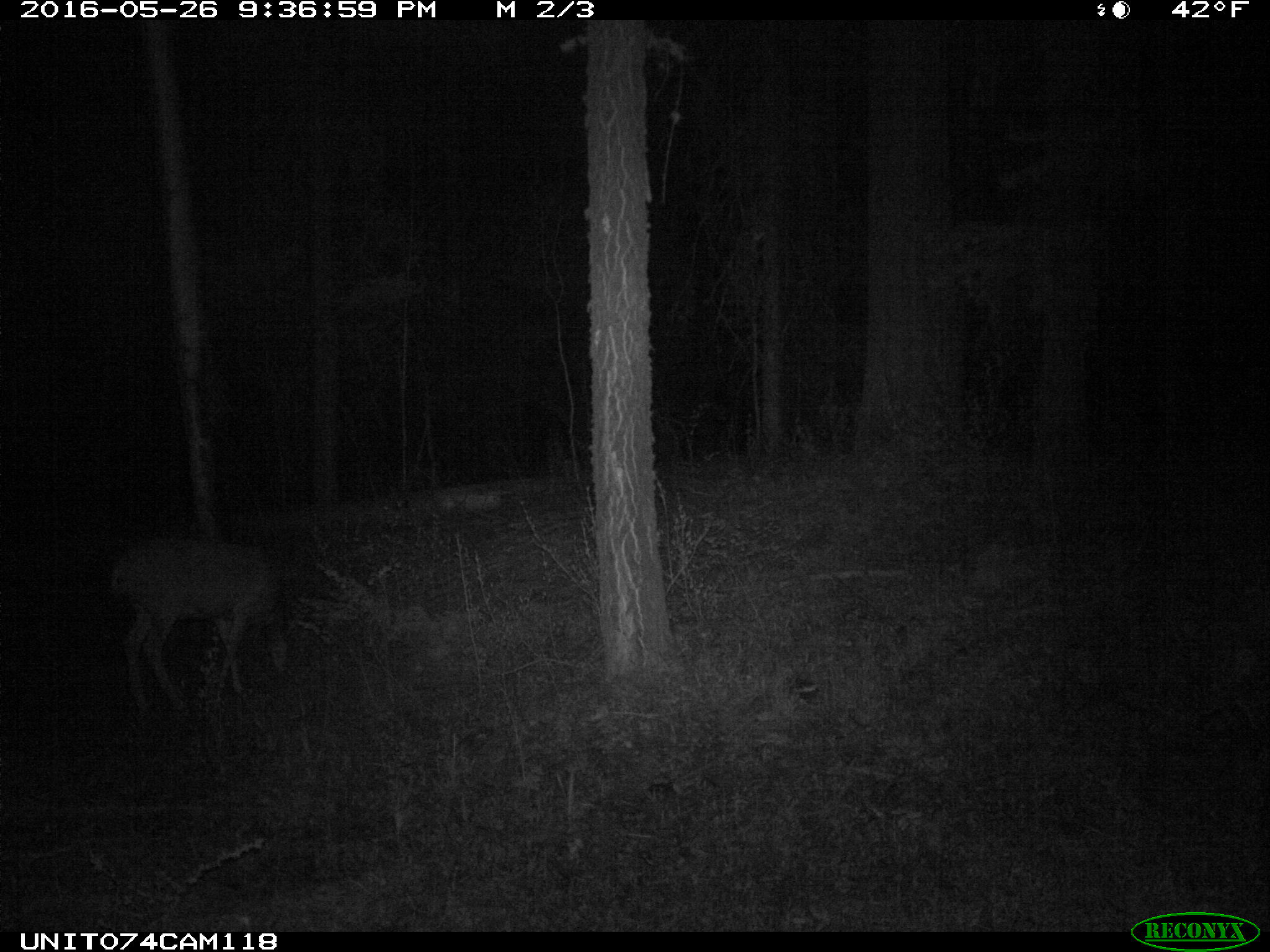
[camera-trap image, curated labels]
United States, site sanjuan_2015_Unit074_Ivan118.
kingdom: Animalia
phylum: Chordata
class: Mammalia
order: Artiodactyla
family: Cervidae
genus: Odocoileus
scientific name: Odocoileus hemionus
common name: mule deer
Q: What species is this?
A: Odocoileus hemionus (mule deer).